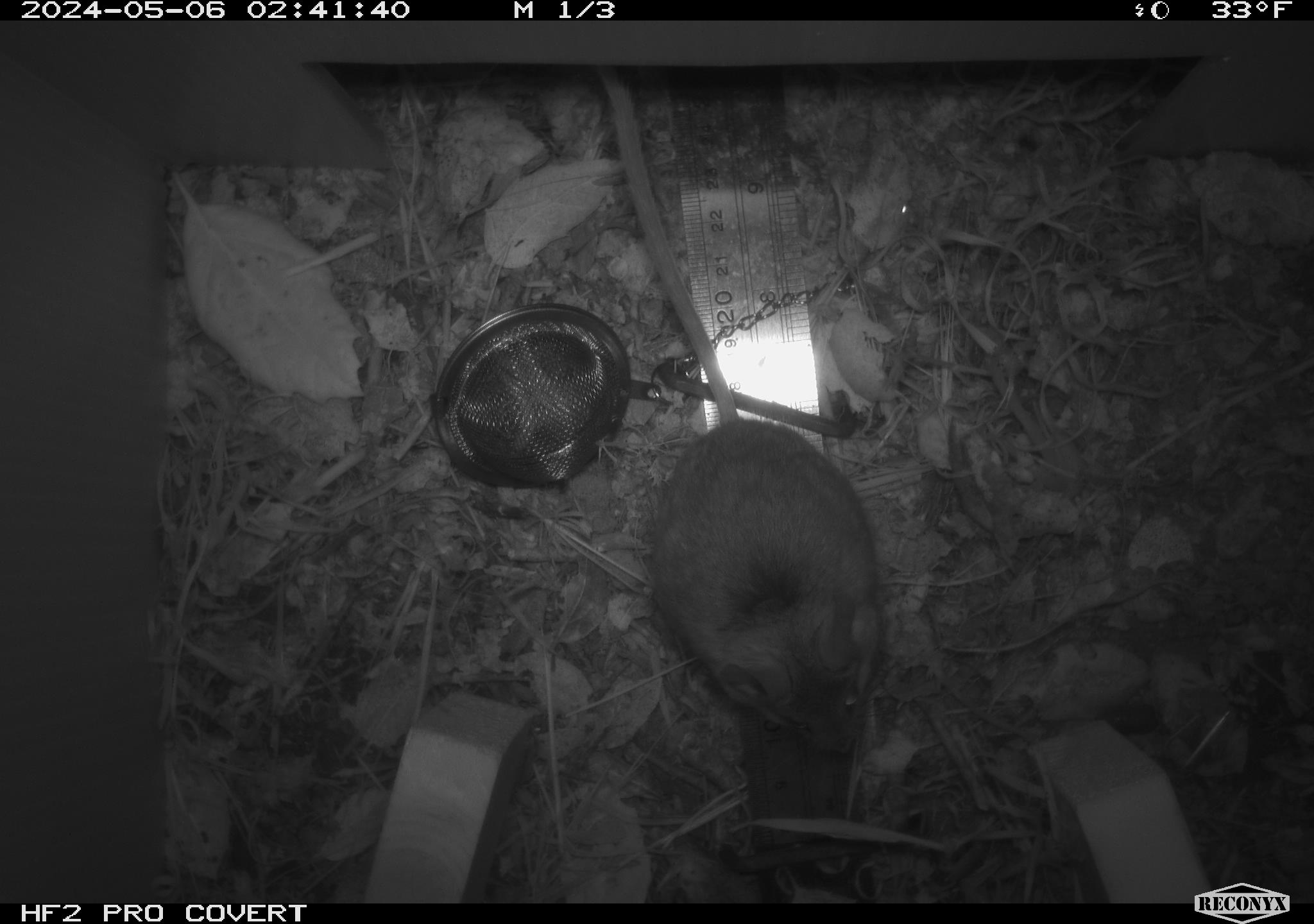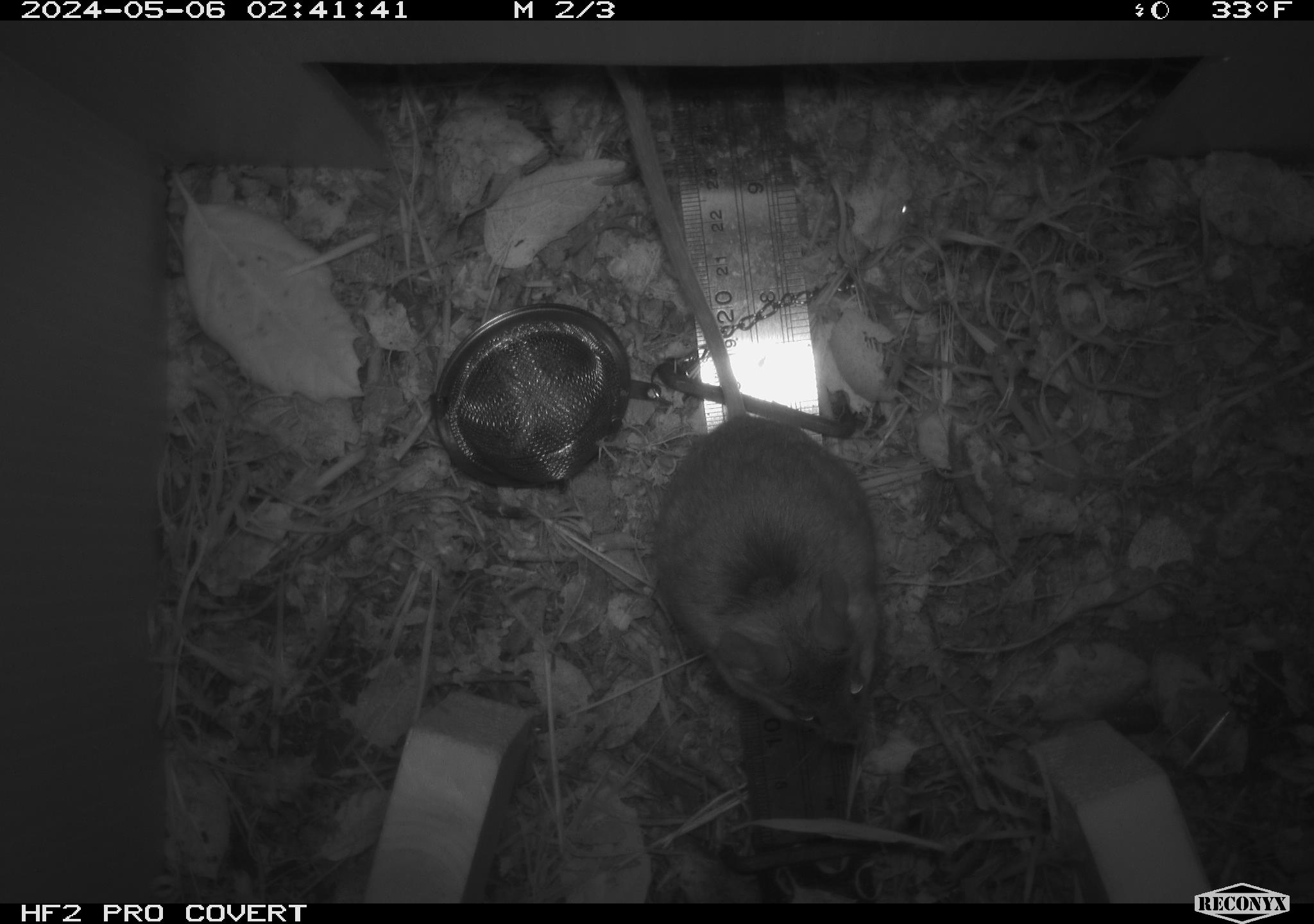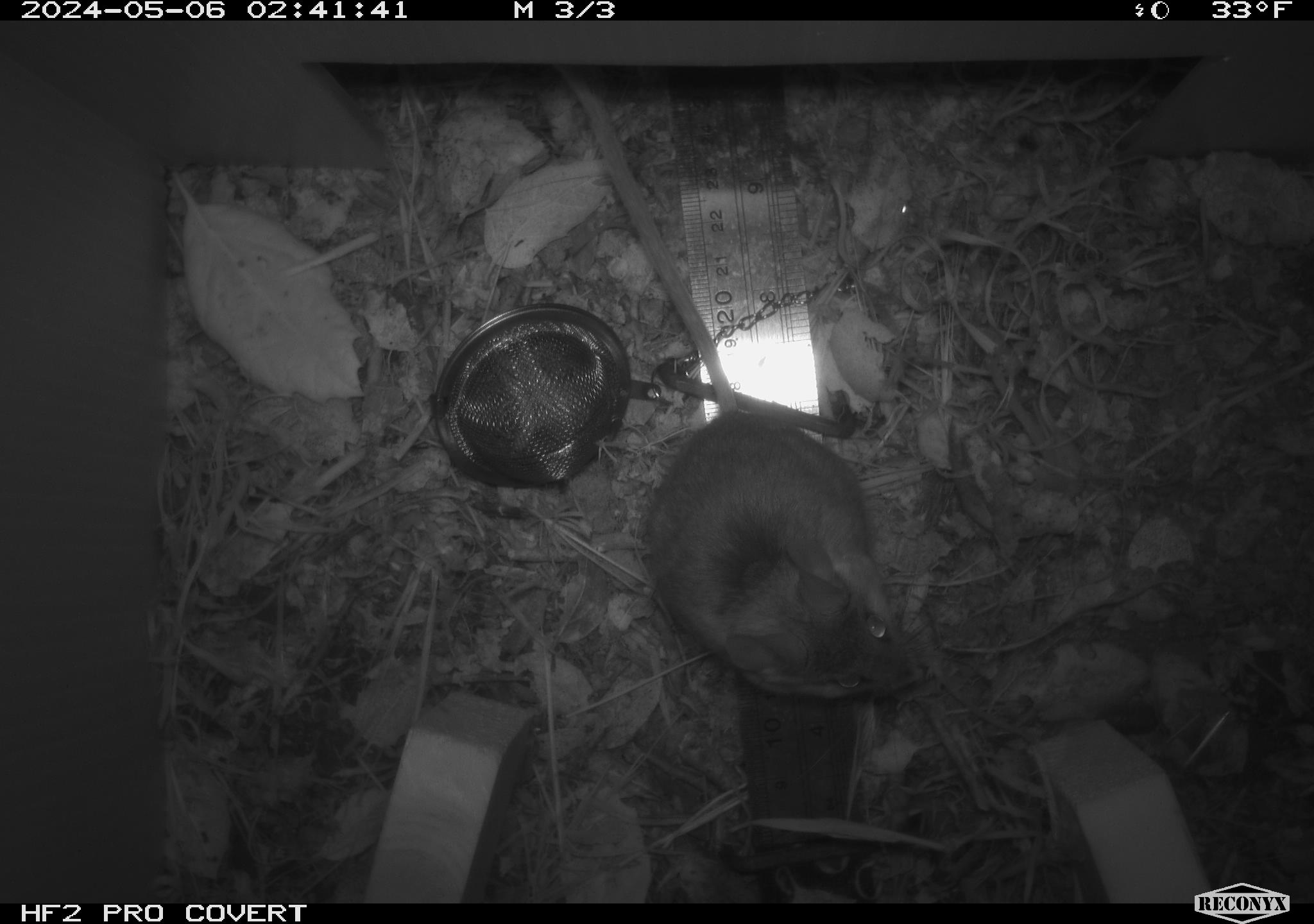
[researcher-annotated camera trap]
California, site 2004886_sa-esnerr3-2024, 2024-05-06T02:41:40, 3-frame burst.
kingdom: Animalia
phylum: Chordata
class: Mammalia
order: Rodentia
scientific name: Rodentia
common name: rodent